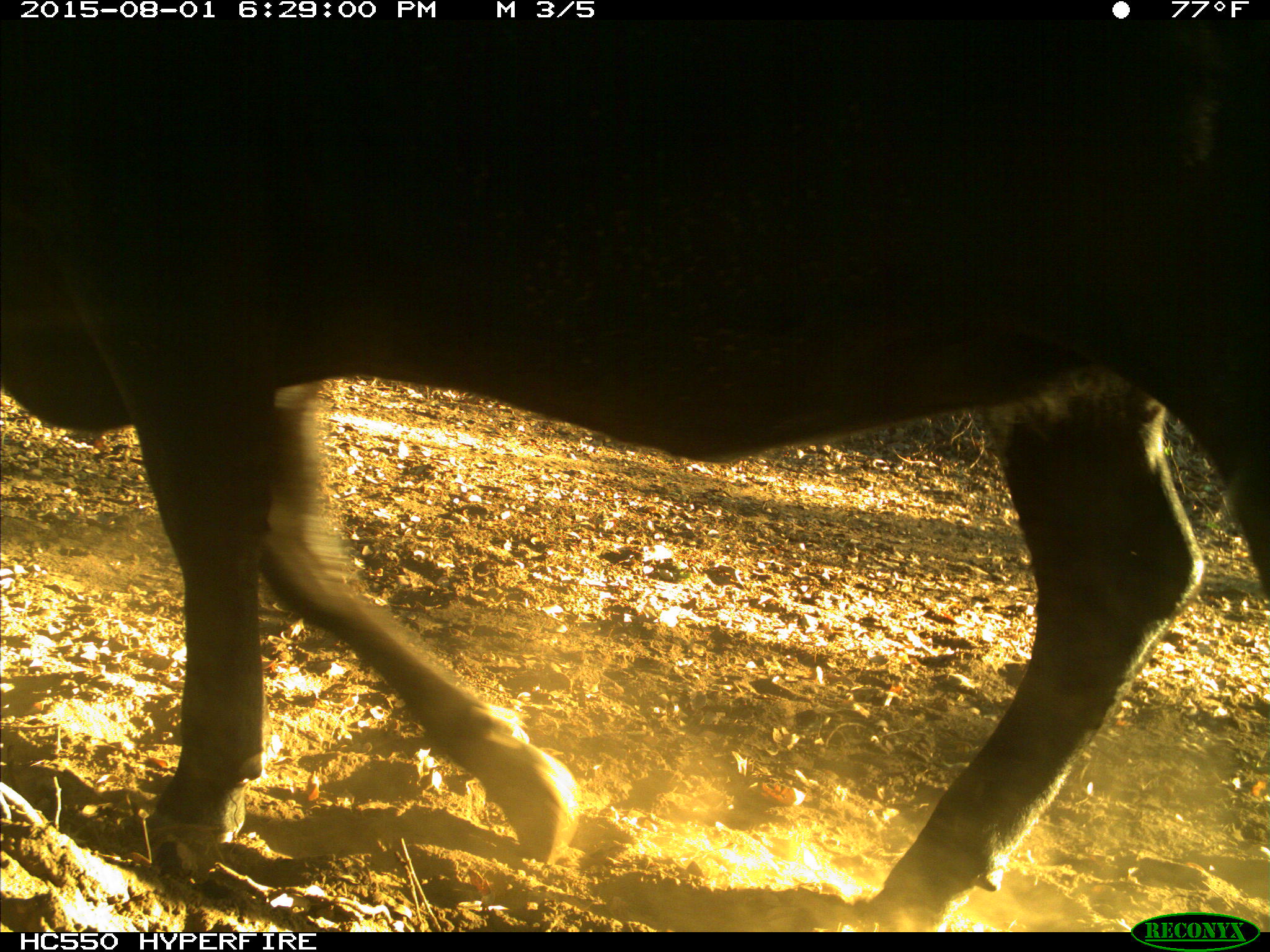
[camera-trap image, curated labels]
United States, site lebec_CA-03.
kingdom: Animalia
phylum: Chordata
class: Mammalia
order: Artiodactyla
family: Bovidae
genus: Bos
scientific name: Bos taurus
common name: domestic cow